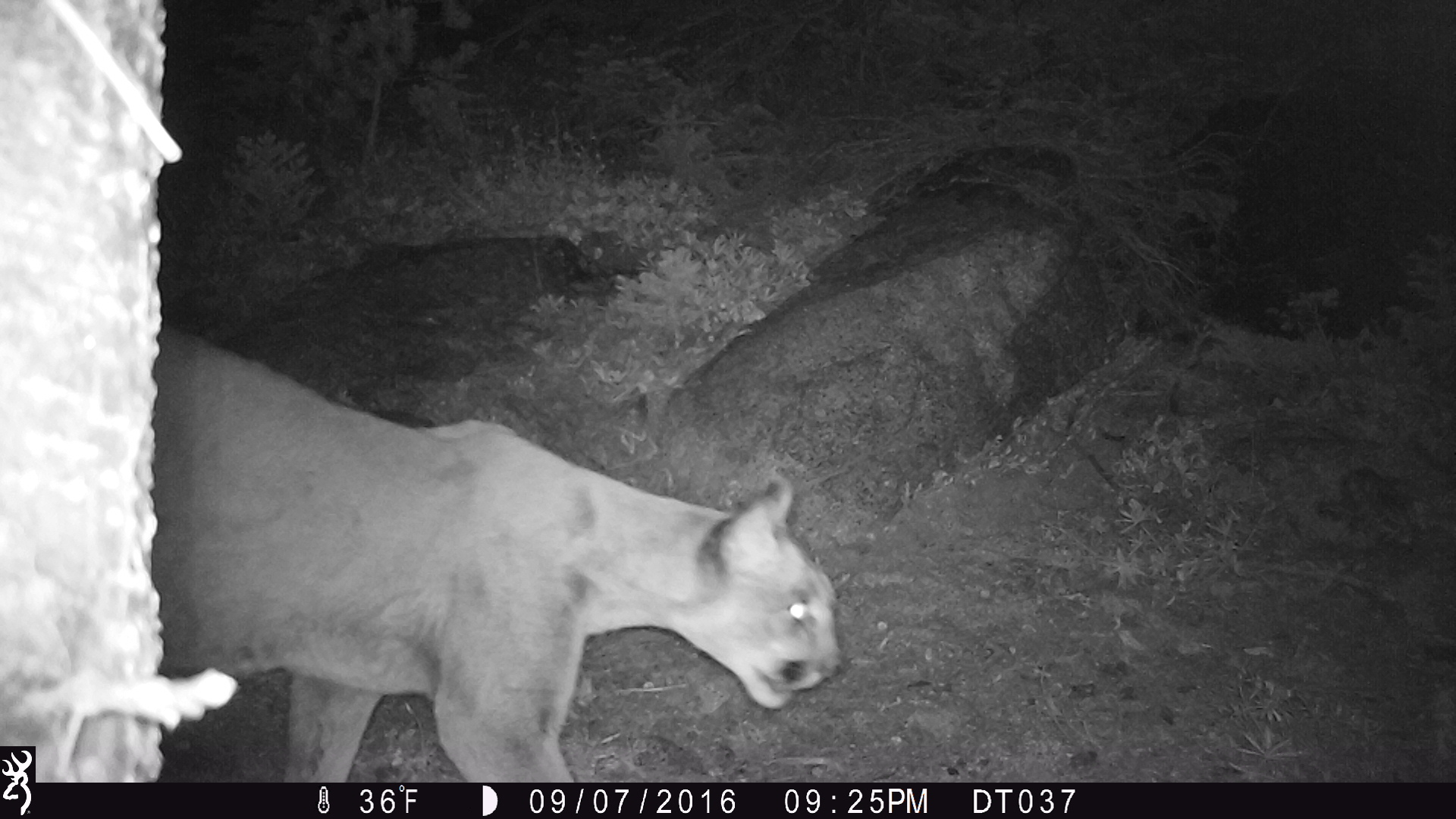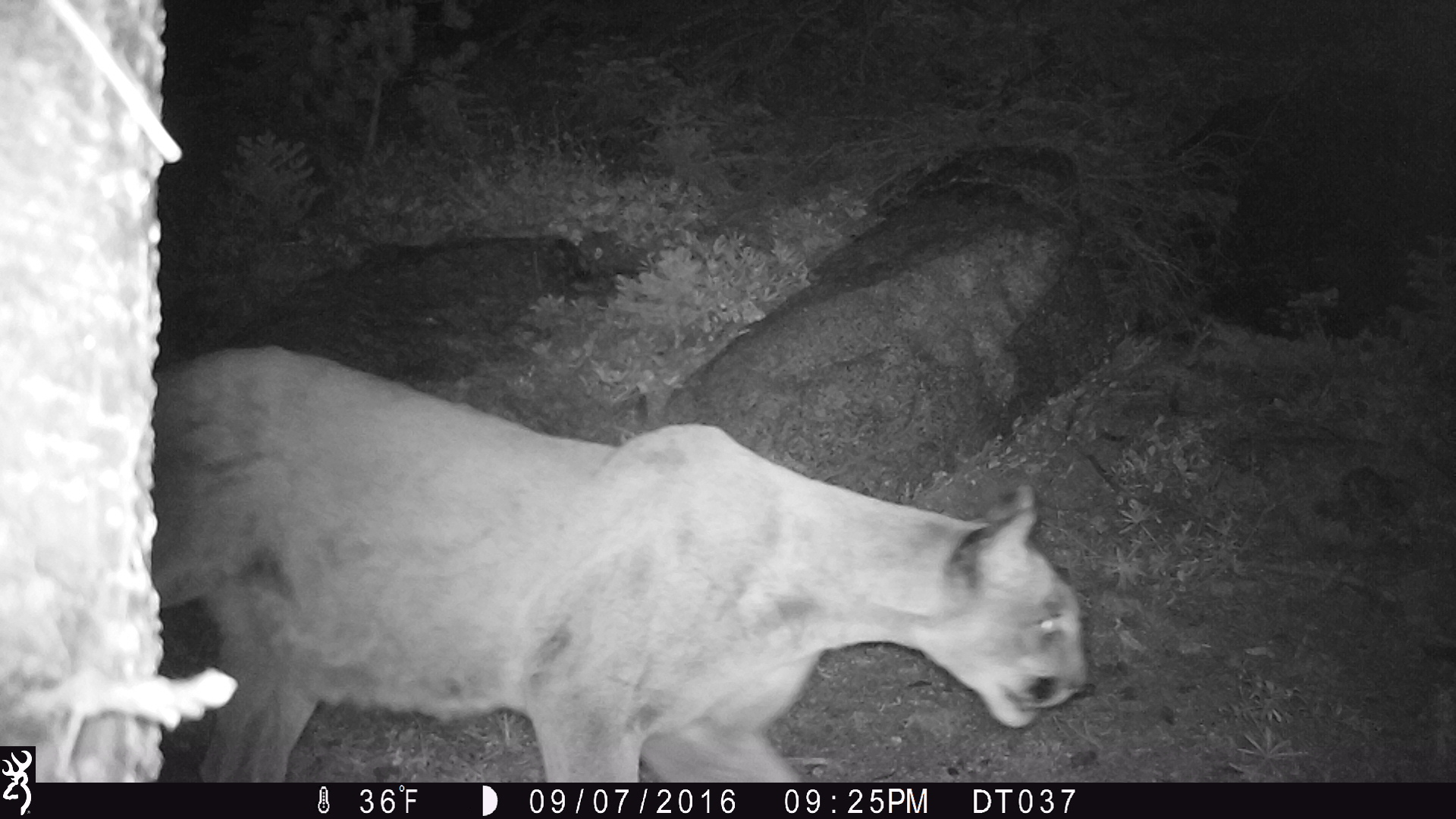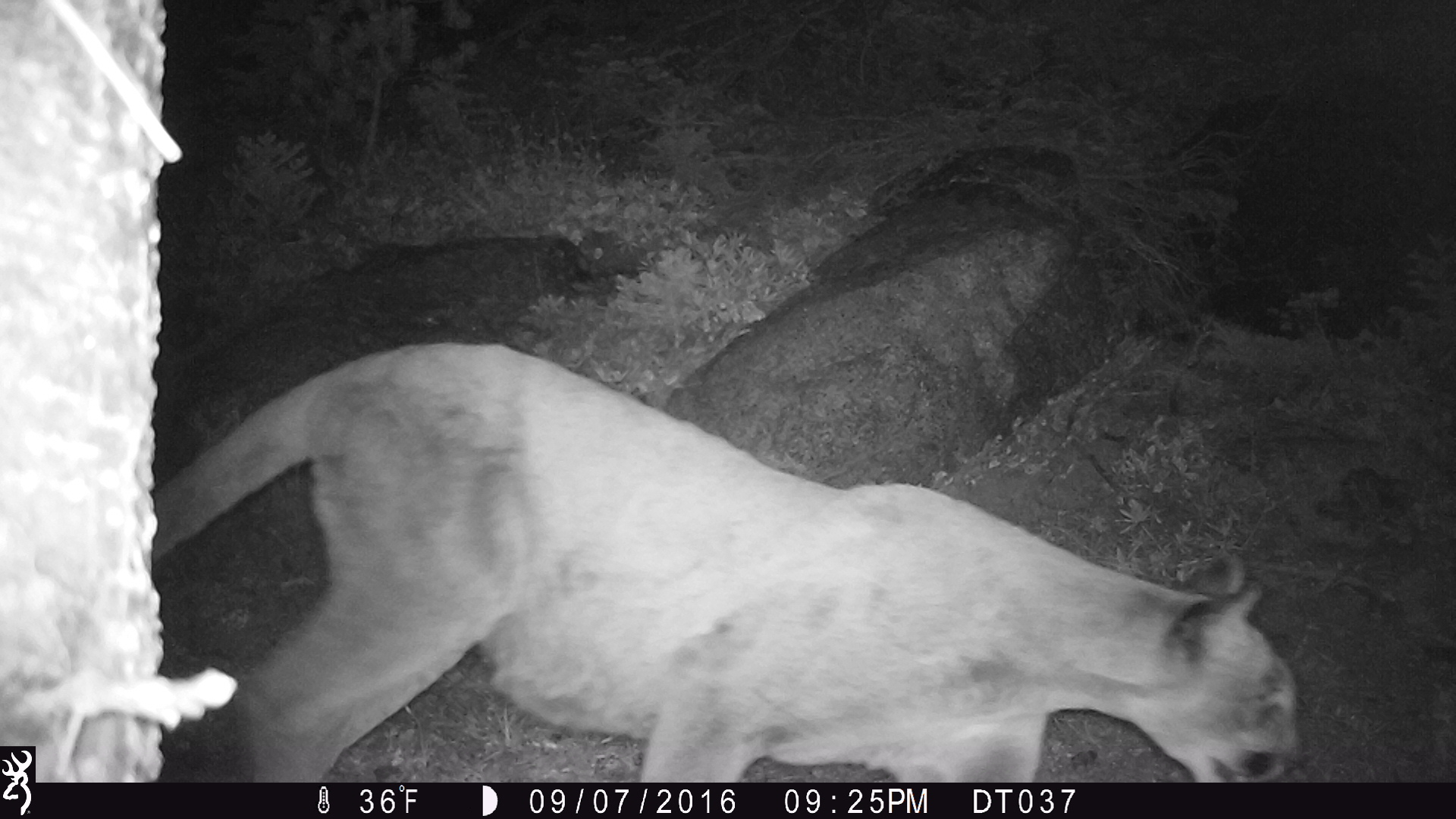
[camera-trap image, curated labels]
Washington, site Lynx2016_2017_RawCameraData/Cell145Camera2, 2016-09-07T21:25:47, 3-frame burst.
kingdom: Animalia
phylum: Chordata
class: Mammalia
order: Carnivora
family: Felidae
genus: Puma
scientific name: Puma concolor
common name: mountain lion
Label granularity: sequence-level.